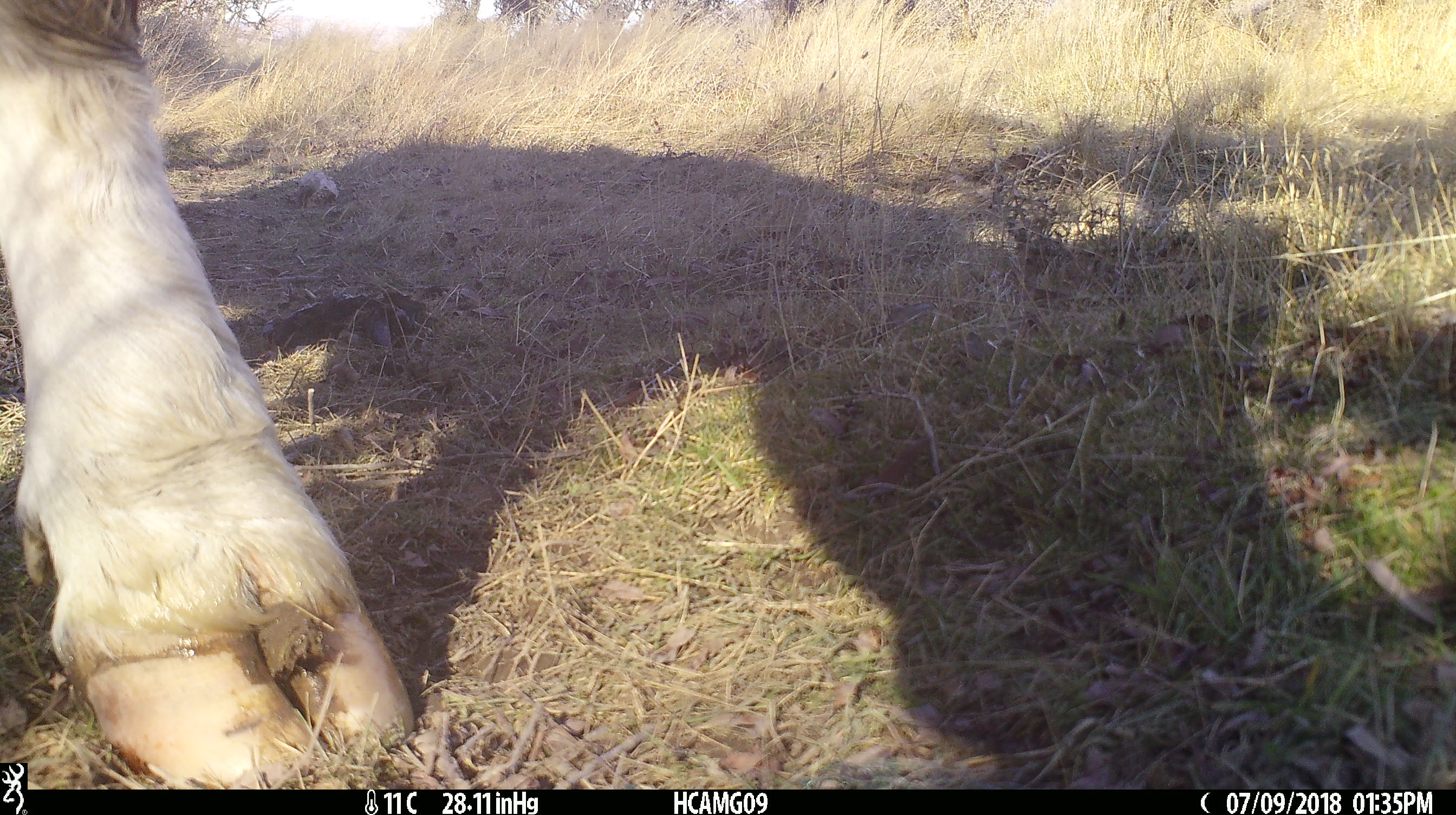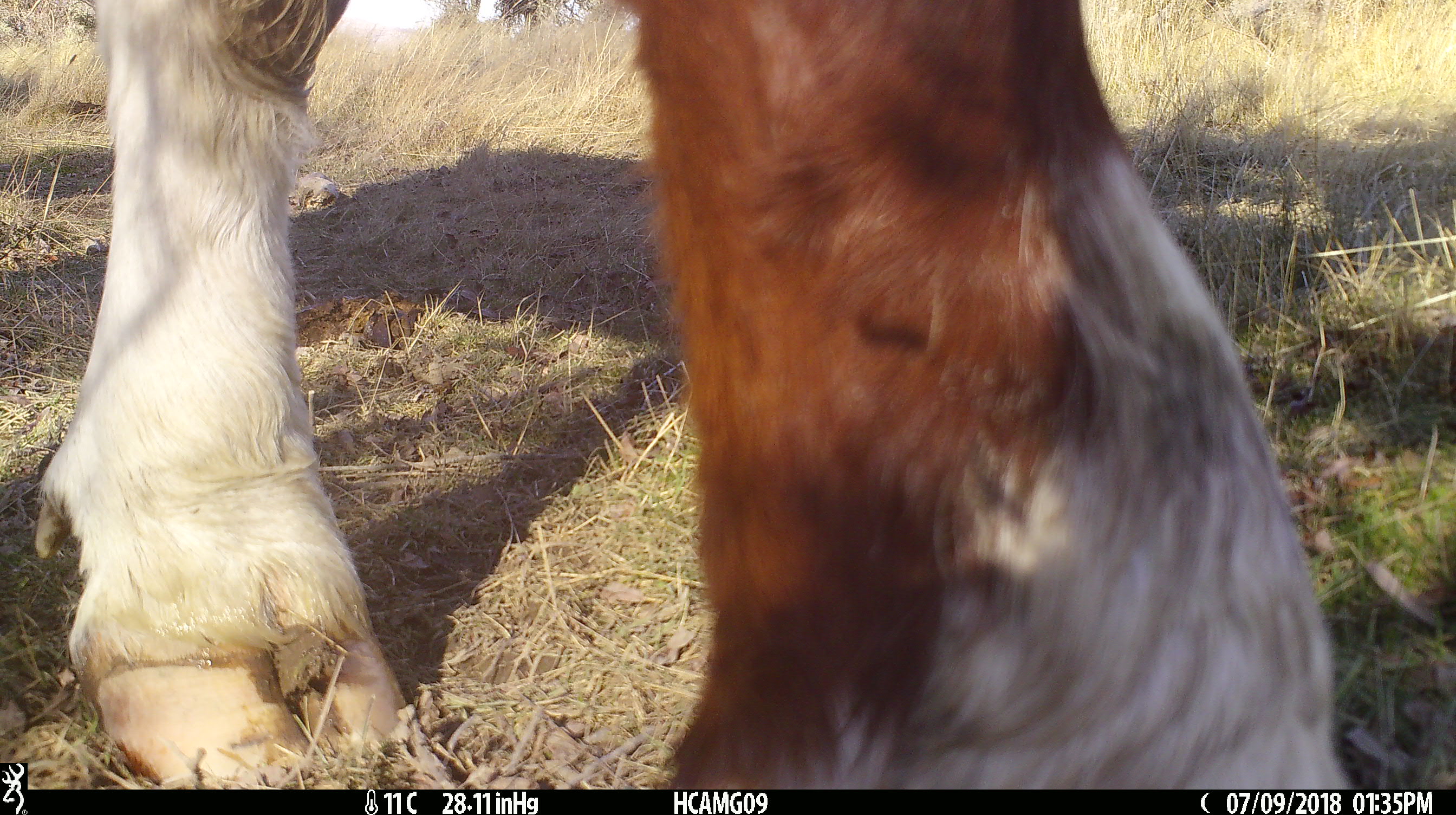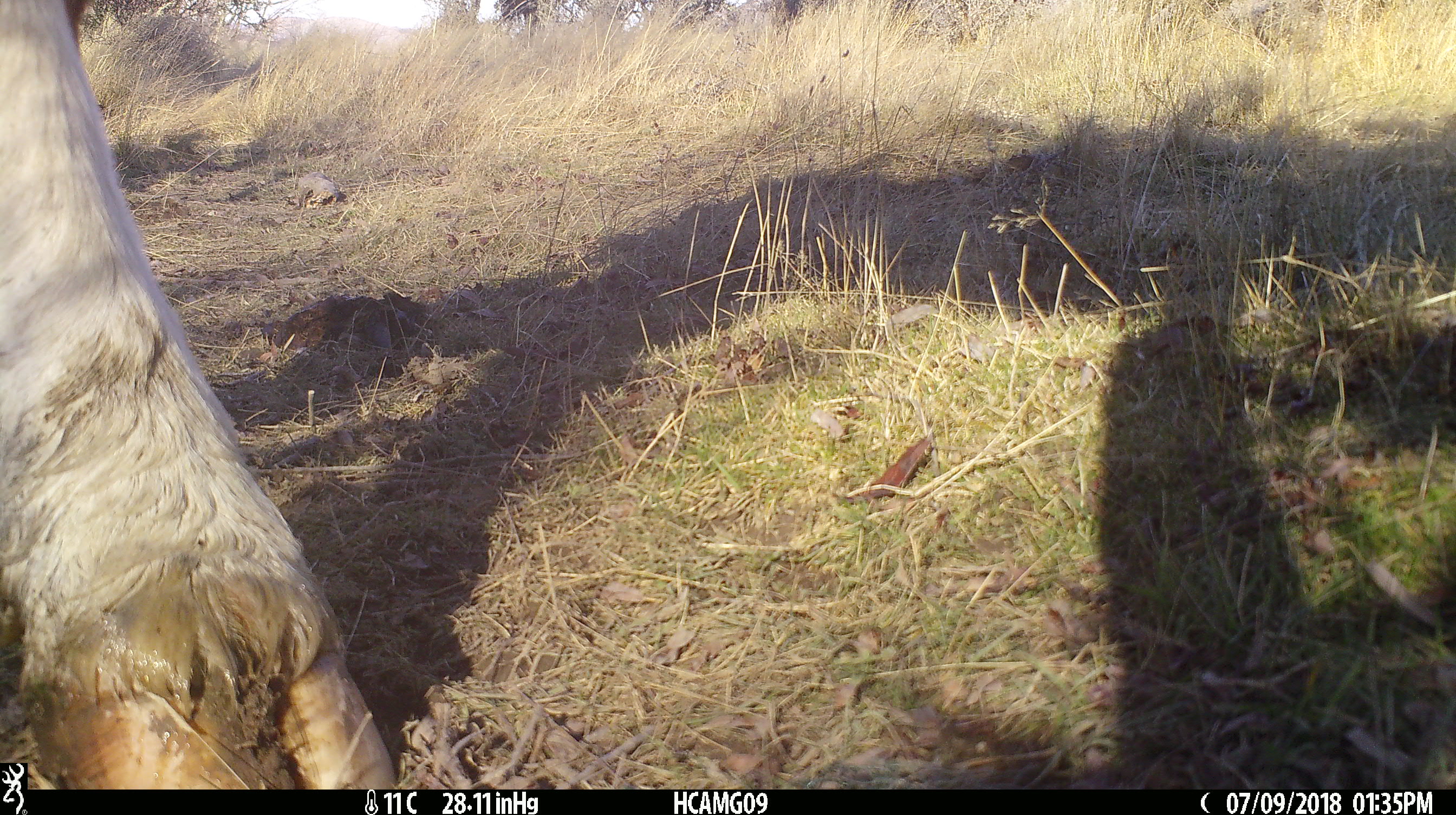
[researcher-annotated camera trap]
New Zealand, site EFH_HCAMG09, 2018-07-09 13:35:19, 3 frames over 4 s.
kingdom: Animalia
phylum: Chordata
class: Mammalia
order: Artiodactyla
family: Bovidae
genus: Bos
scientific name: Bos taurus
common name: domestic cow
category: cow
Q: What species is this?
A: Cow (domestic cow) (Bos taurus).